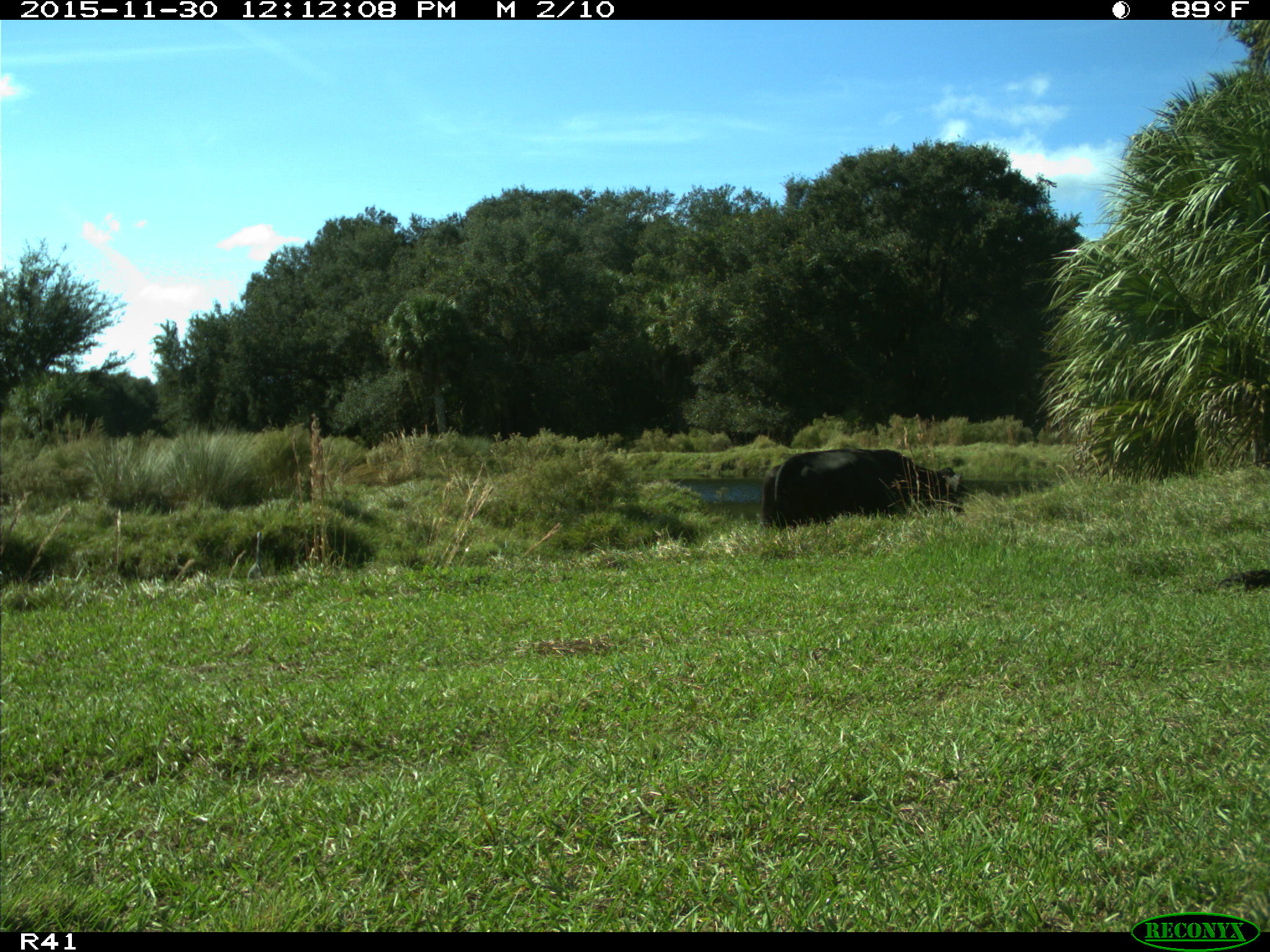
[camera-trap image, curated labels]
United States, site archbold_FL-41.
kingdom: Animalia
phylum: Chordata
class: Mammalia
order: Artiodactyla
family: Bovidae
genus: Bos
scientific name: Bos taurus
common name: domestic cow